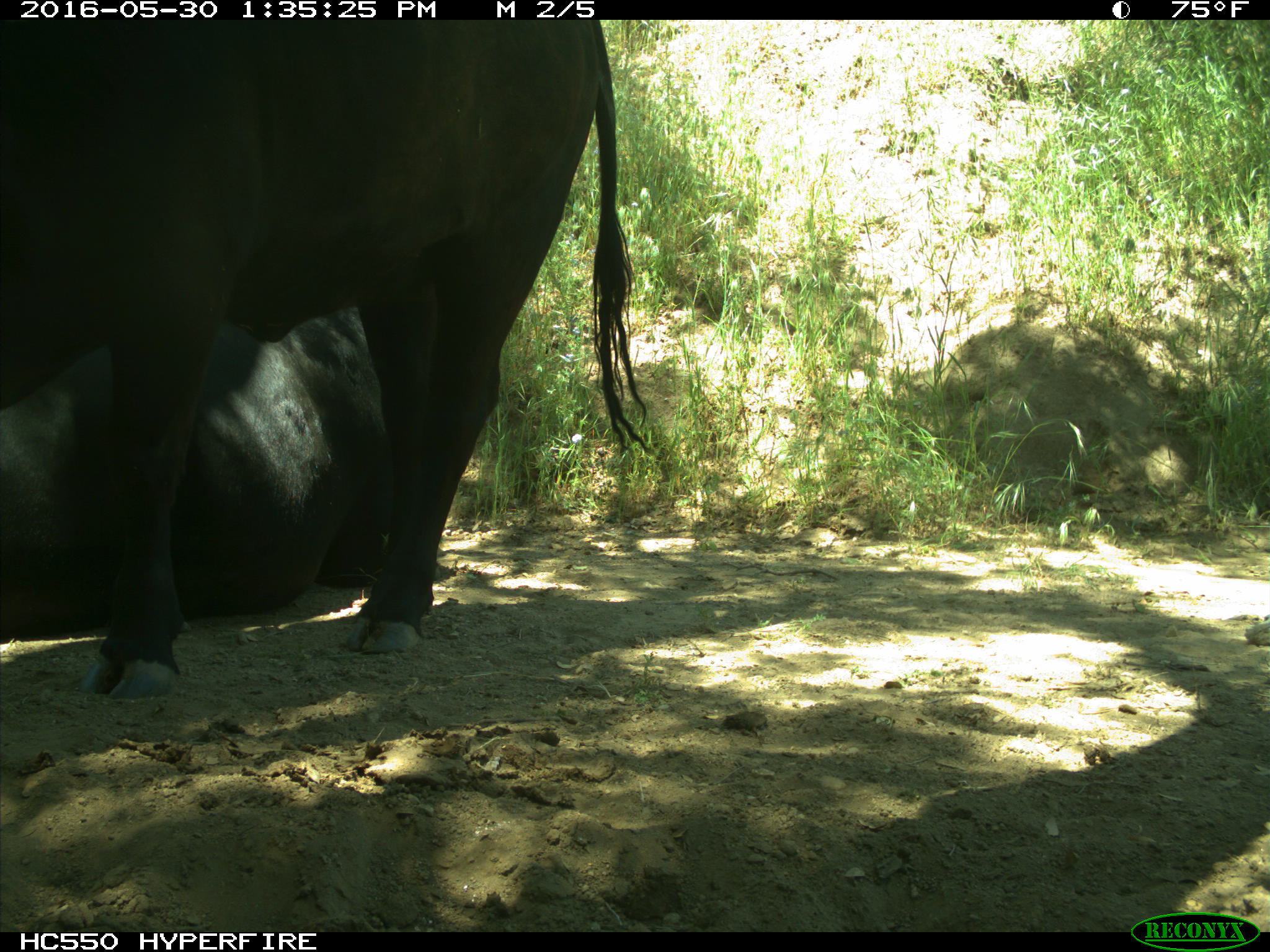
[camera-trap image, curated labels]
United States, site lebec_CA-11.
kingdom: Animalia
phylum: Chordata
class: Mammalia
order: Artiodactyla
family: Bovidae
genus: Bos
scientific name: Bos taurus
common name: domestic cow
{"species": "Bos taurus (domestic cow)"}